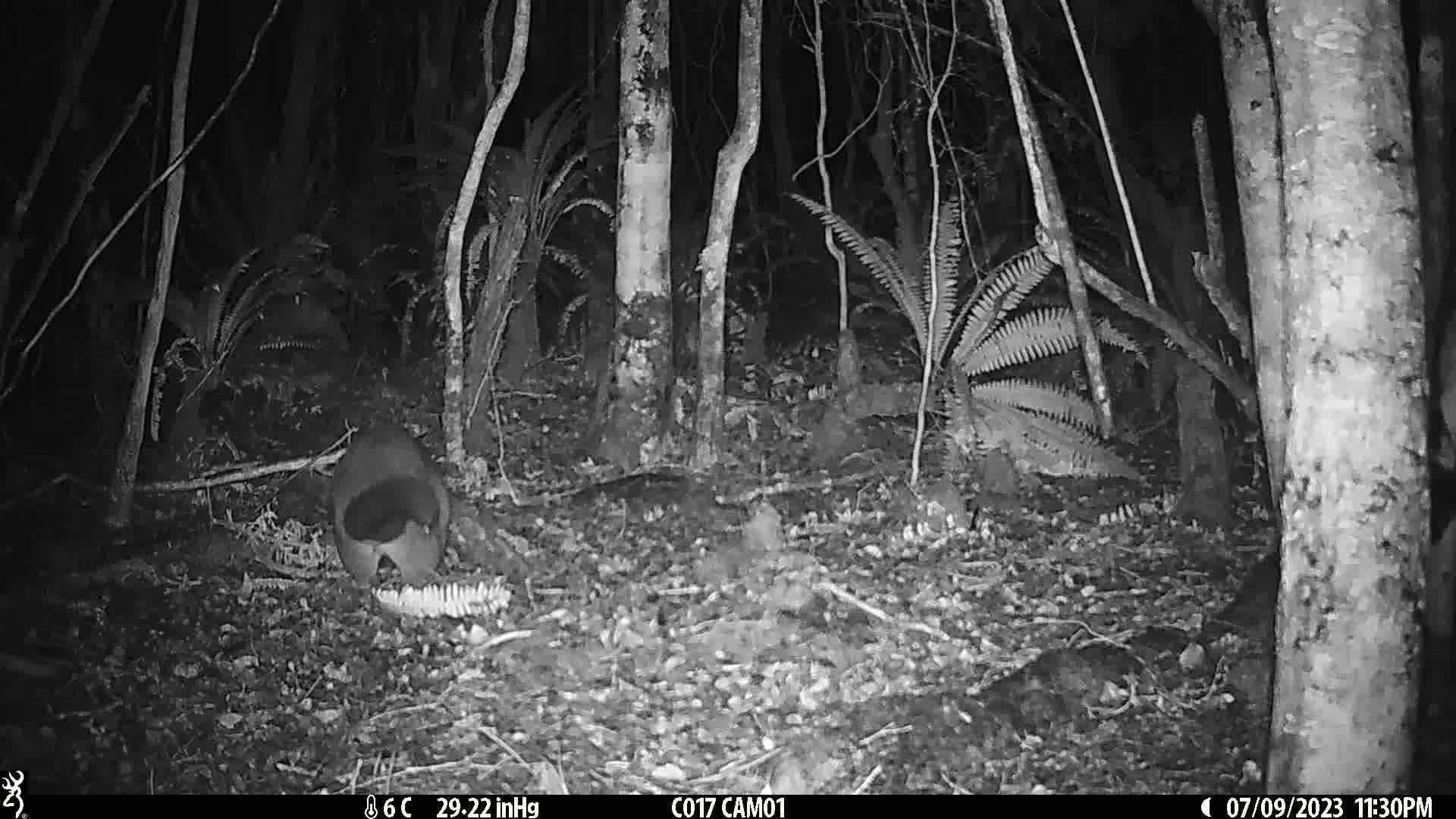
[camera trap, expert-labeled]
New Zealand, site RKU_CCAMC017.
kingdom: Animalia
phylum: Chordata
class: Mammalia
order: Diprotodontia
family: Phalangeridae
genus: Trichosurus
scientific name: Trichosurus vulpecula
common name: common brushtail possum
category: possum